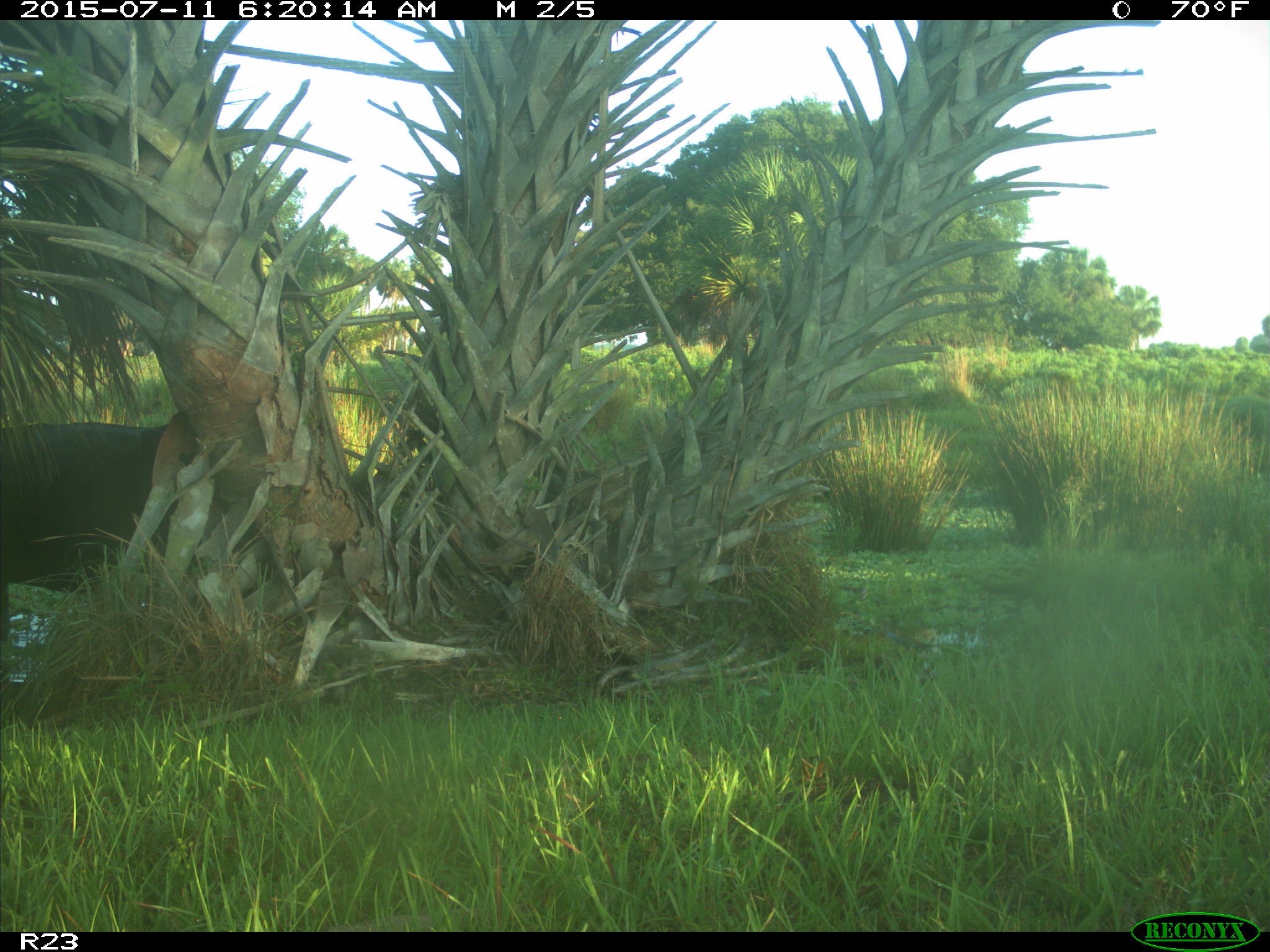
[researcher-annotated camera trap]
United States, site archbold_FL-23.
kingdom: Animalia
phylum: Chordata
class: Mammalia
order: Artiodactyla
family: Bovidae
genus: Bos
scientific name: Bos taurus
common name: domestic cow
Bos taurus (domestic cow).